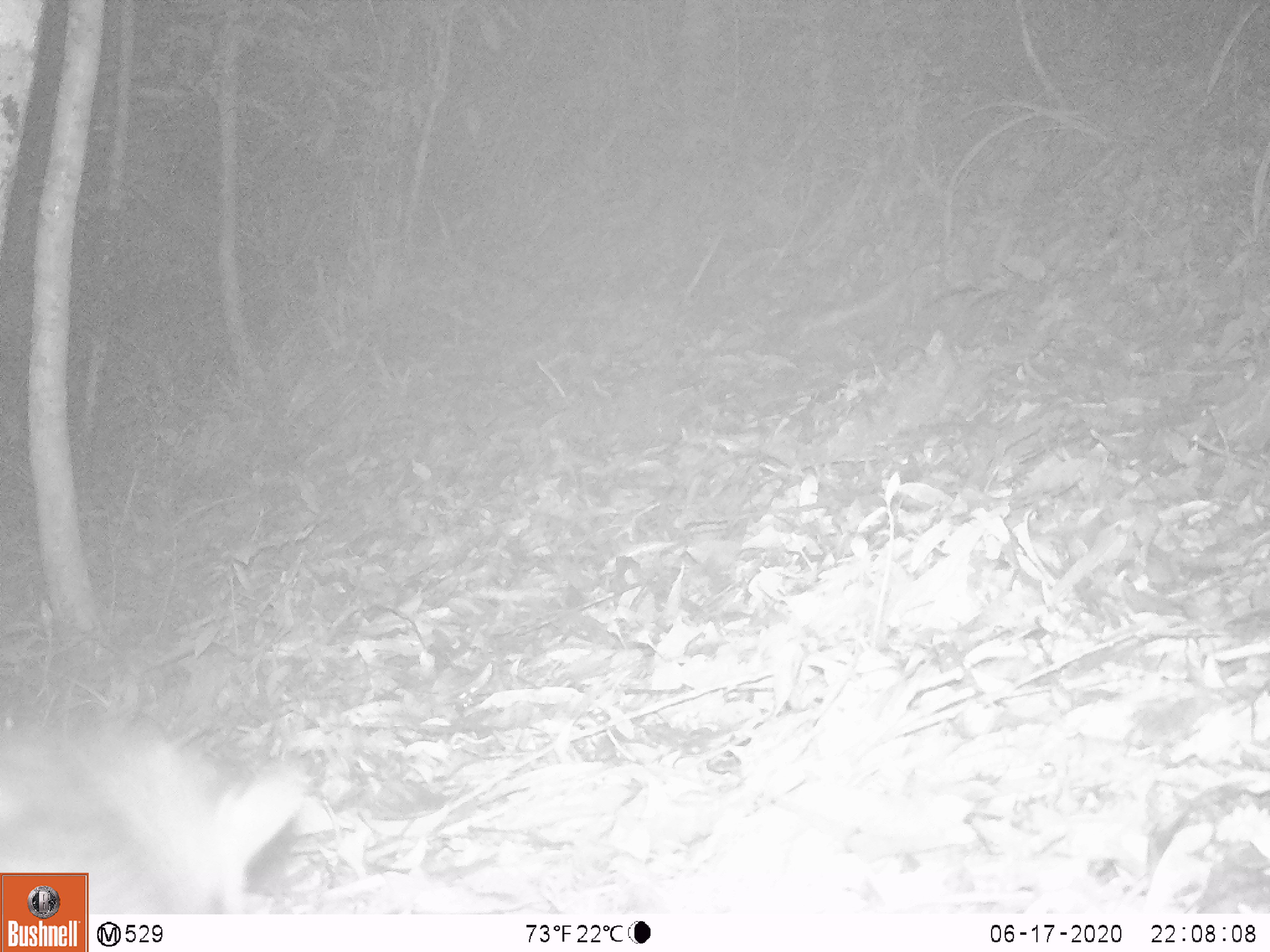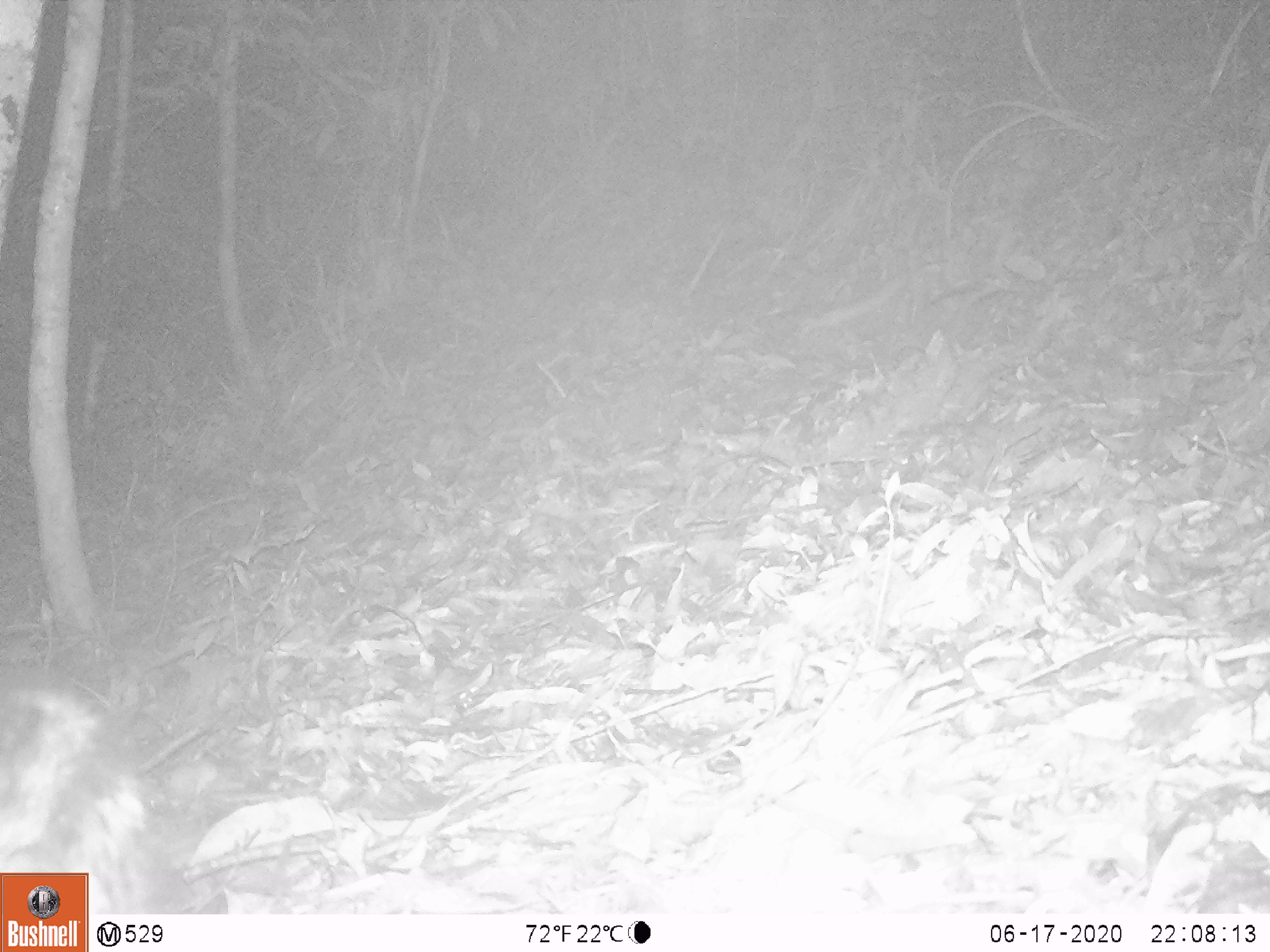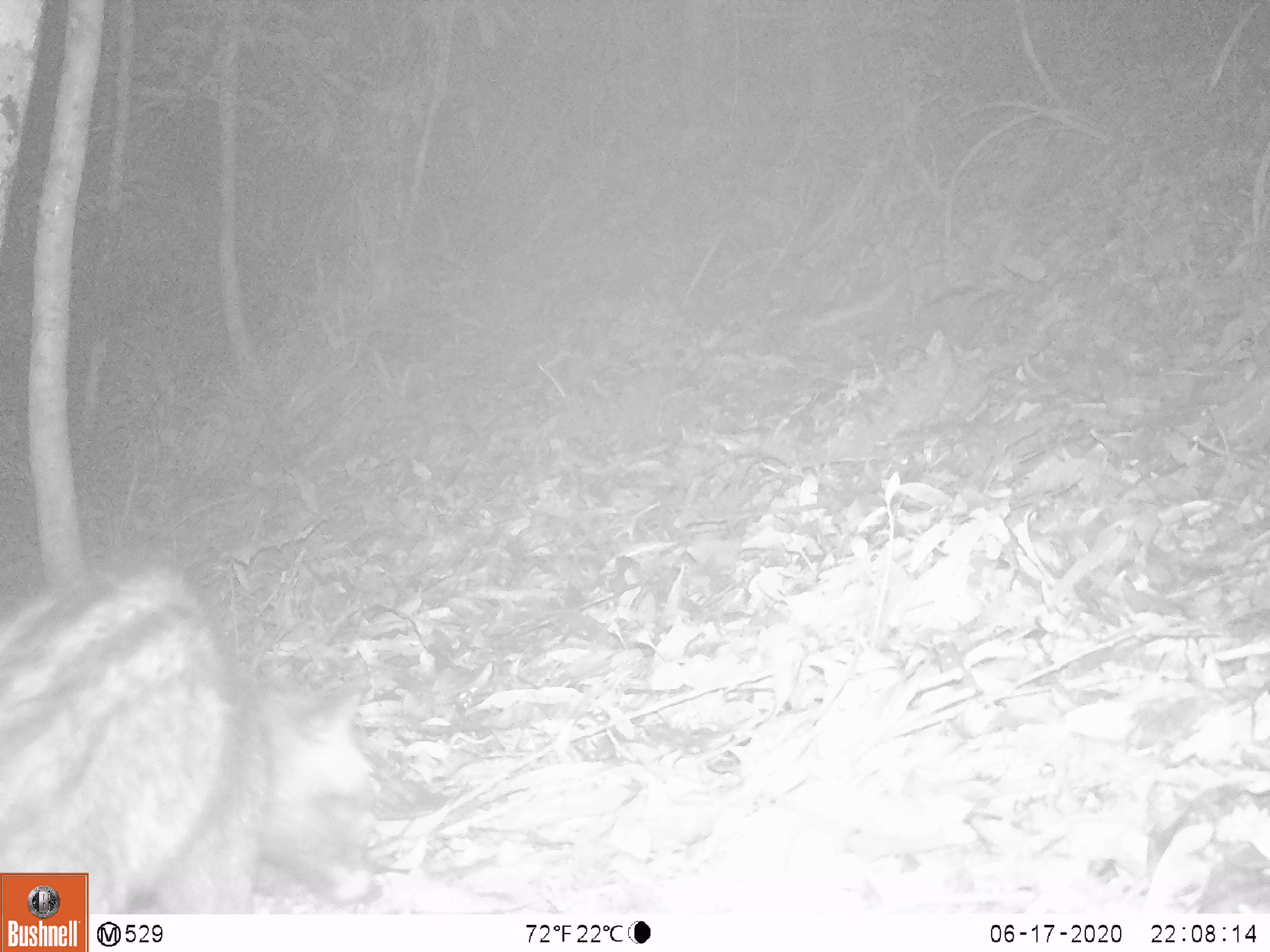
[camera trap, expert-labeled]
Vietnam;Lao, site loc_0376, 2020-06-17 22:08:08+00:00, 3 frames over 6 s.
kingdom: Animalia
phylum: Chordata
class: Mammalia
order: Carnivora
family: Viverridae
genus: Paradoxurus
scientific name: Paradoxurus hermaphroditus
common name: common palm civet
Common palm civet (Paradoxurus hermaphroditus). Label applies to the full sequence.